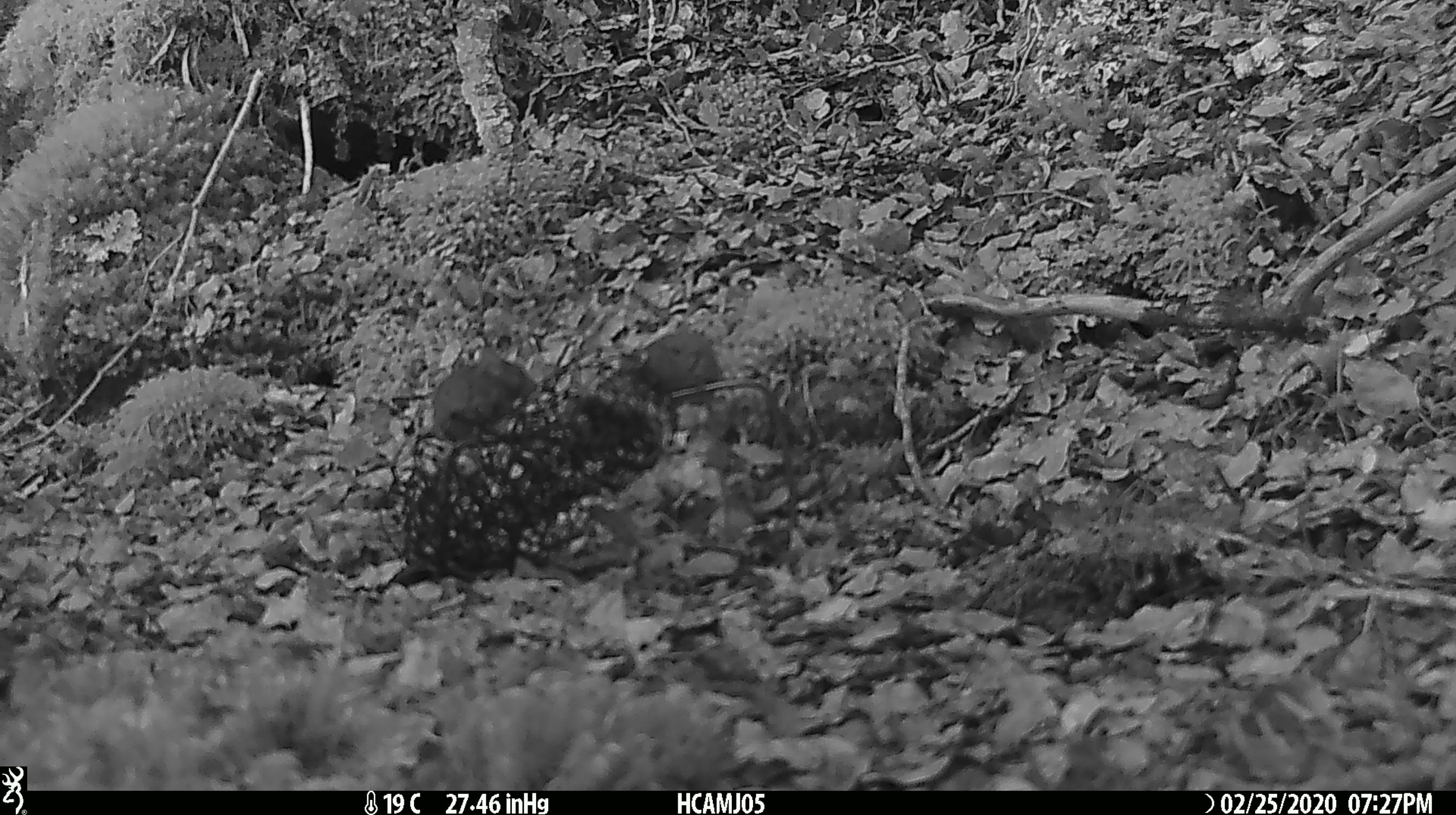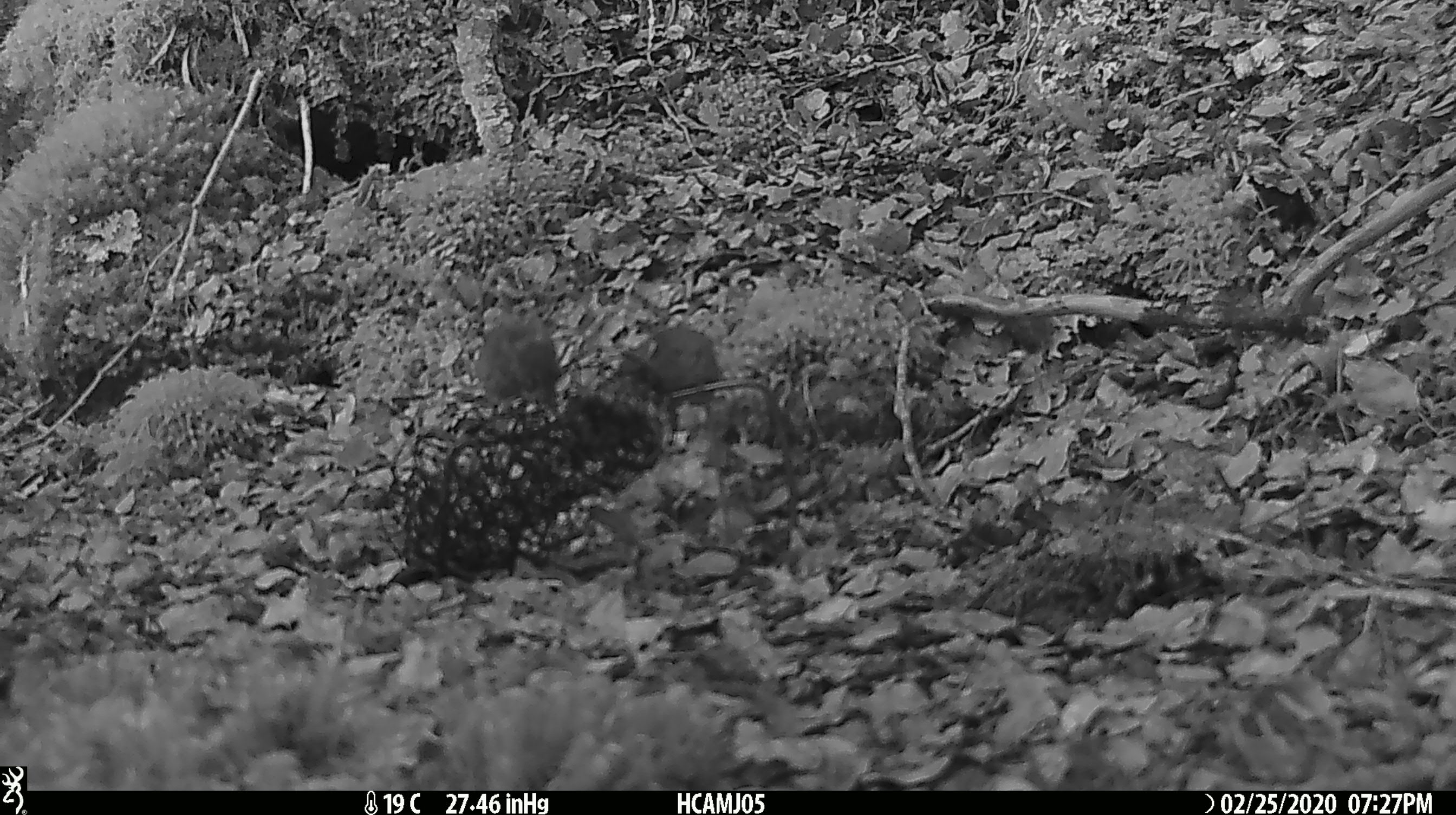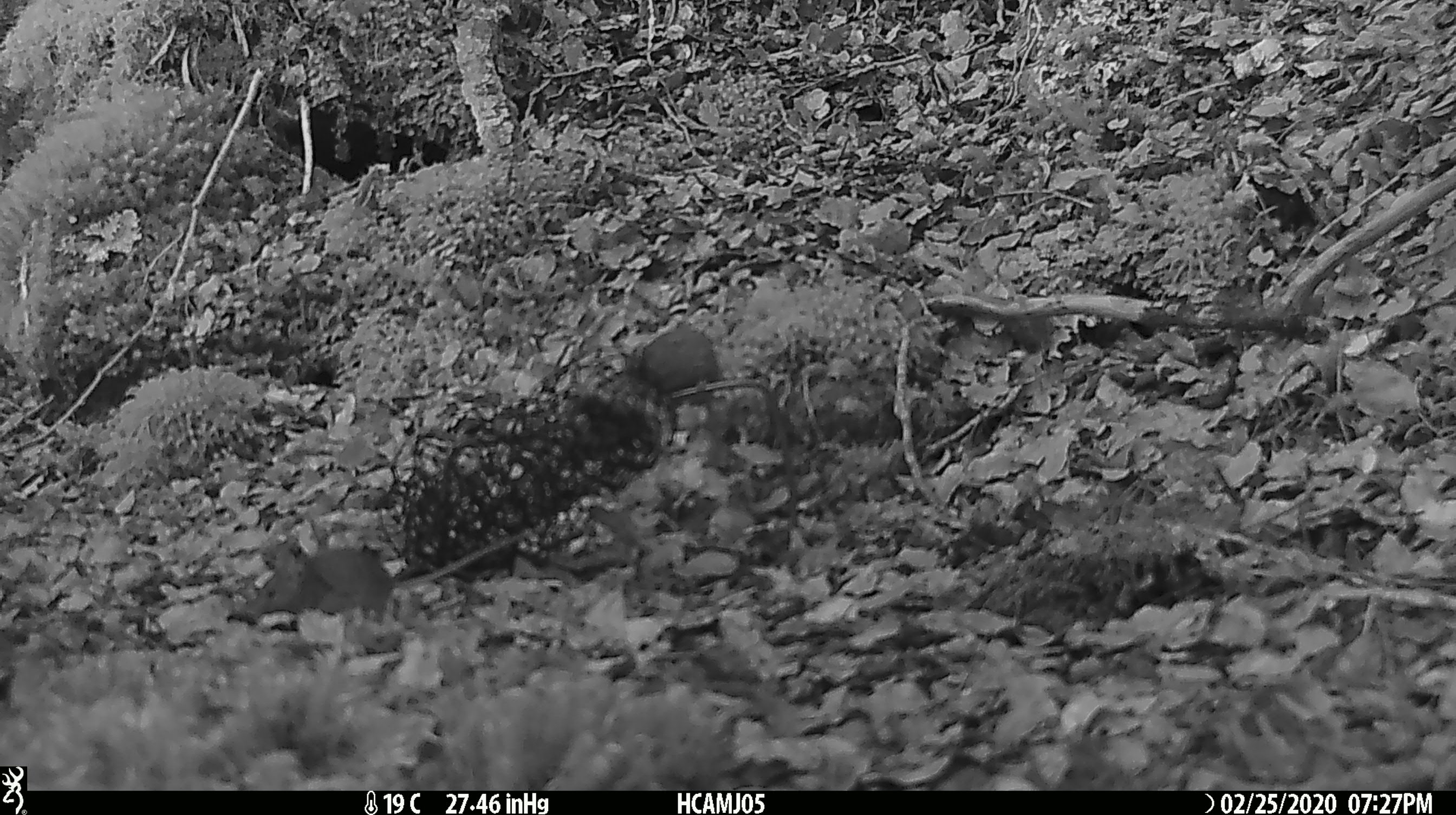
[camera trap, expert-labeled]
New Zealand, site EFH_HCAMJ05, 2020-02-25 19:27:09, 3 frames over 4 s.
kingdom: Animalia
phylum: Chordata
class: Mammalia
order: Rodentia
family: Muridae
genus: Mus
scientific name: Mus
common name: mouse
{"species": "mouse (Mus)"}